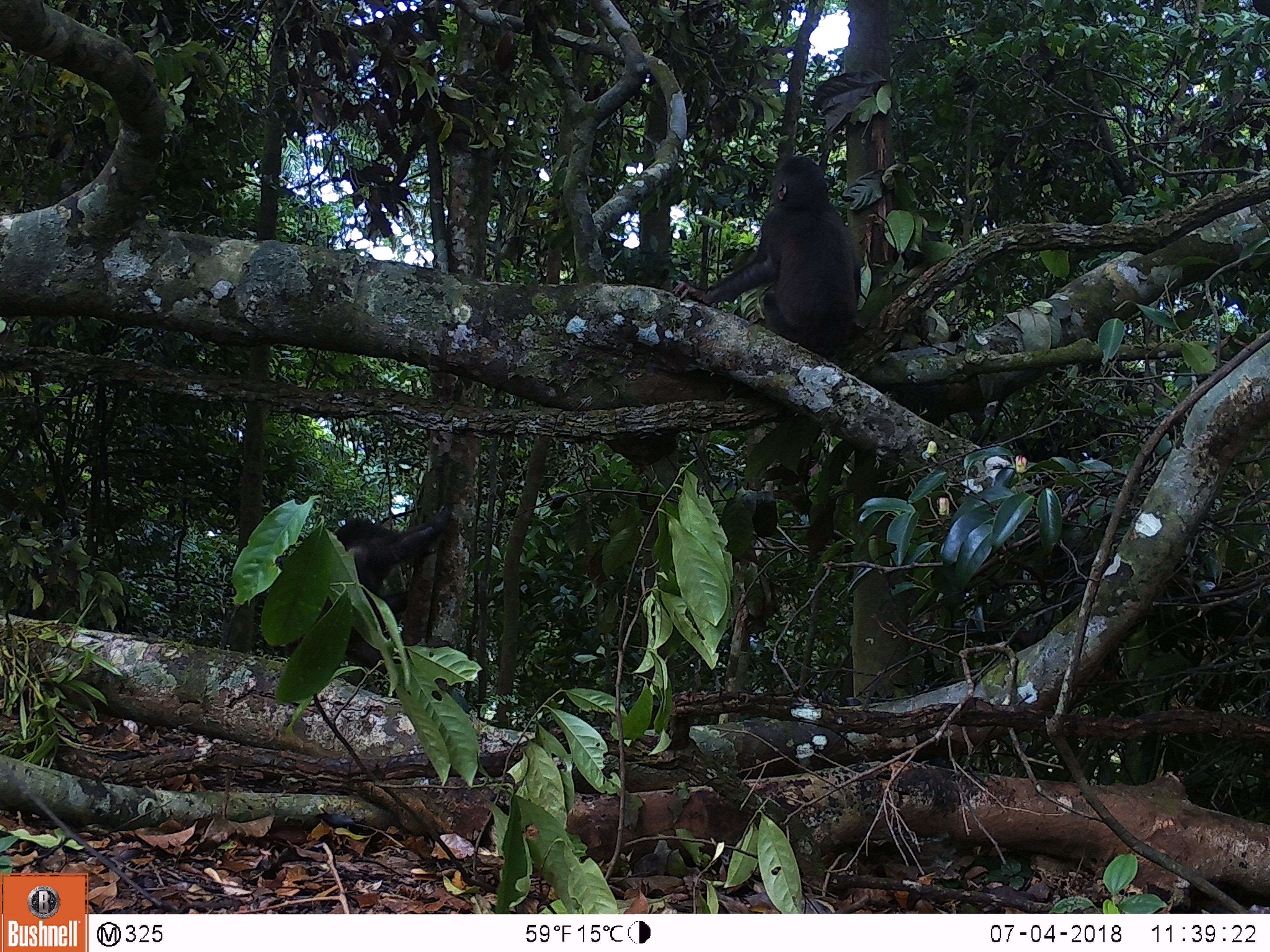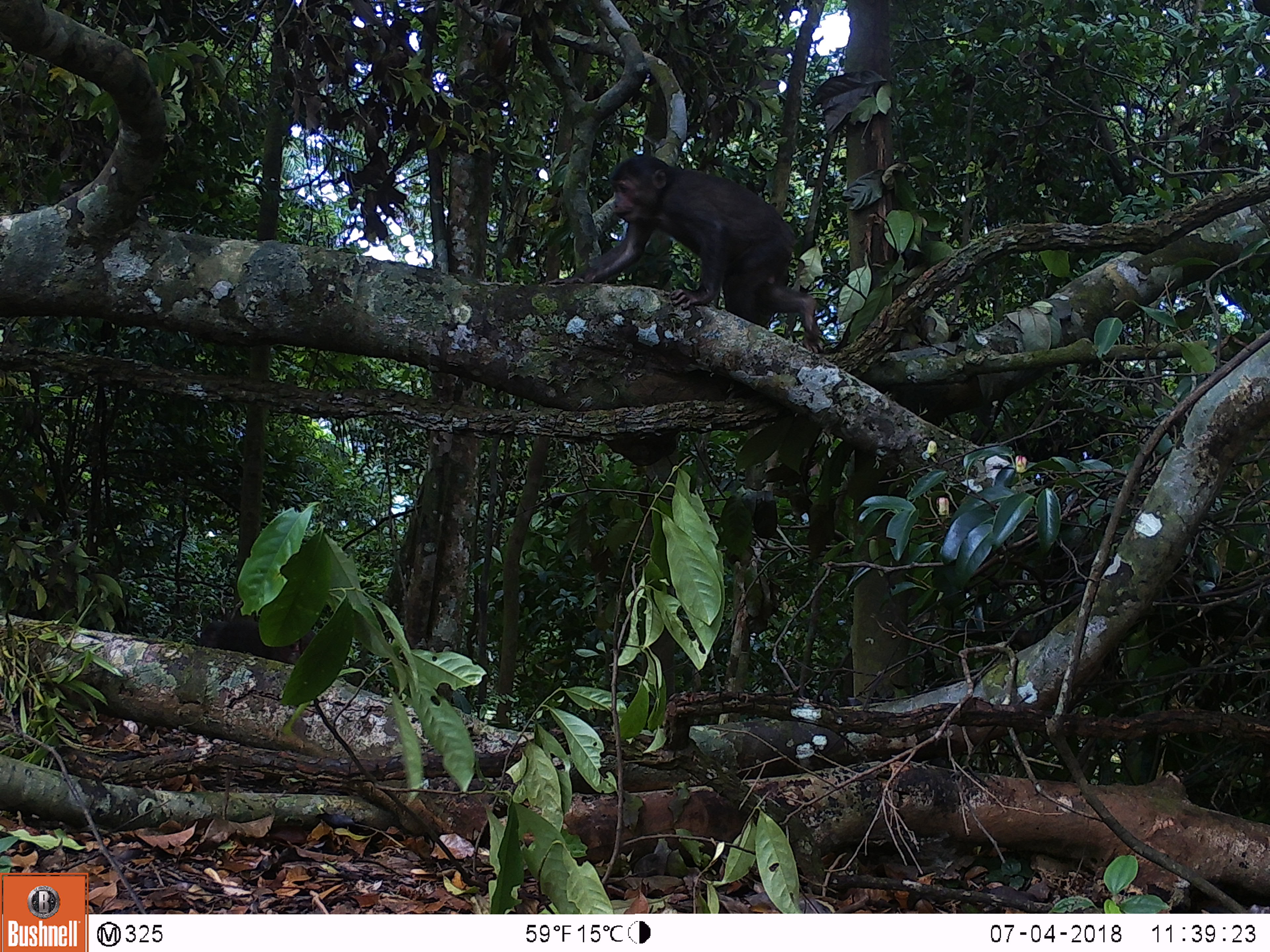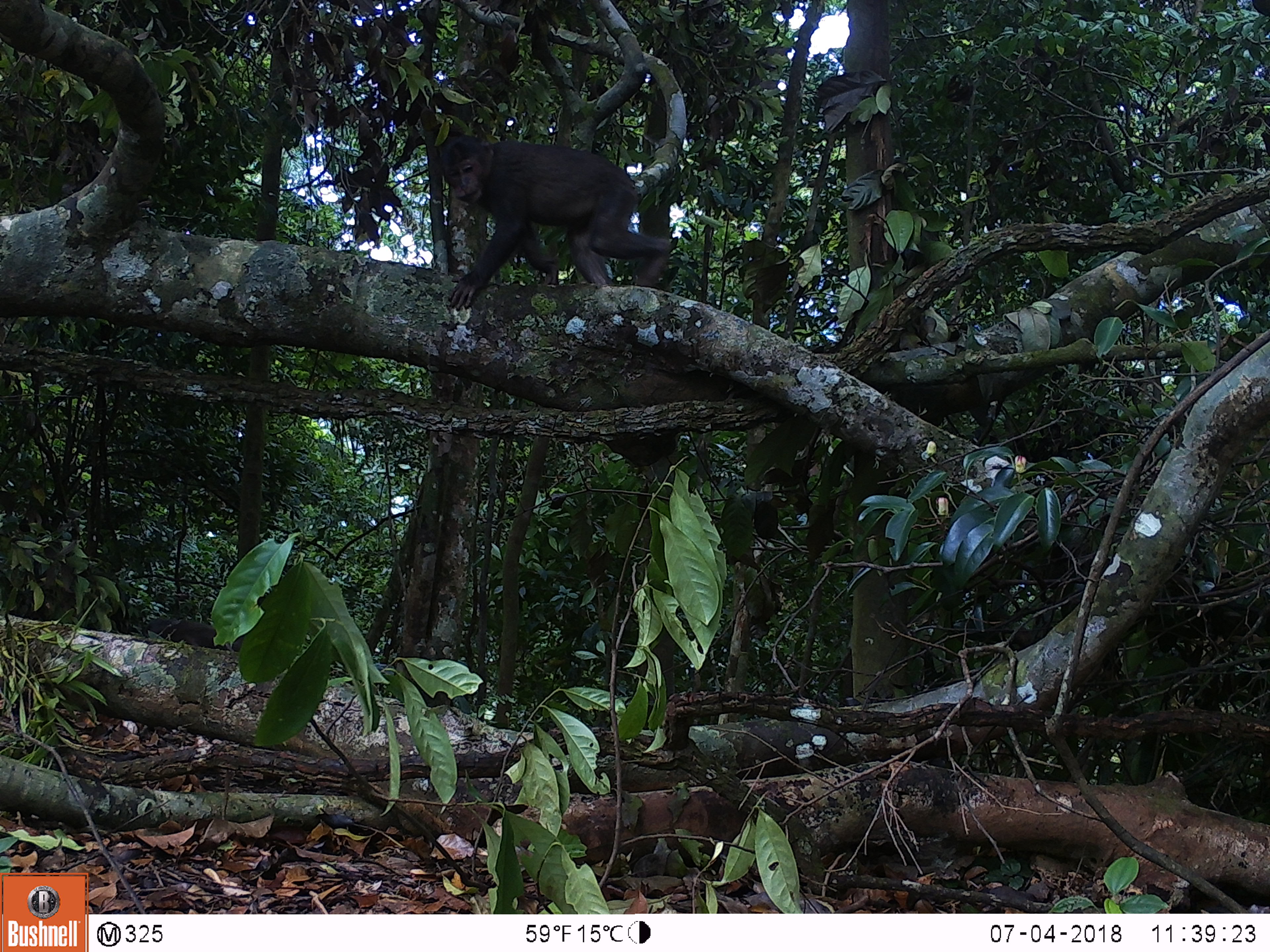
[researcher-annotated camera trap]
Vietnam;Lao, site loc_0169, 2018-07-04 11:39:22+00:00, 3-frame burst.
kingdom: Animalia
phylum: Chordata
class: Mammalia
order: Primates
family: Cercopithecidae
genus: Macaca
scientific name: Macaca arctoides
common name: stump-tailed macaque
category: stump tailed macaque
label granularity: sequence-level